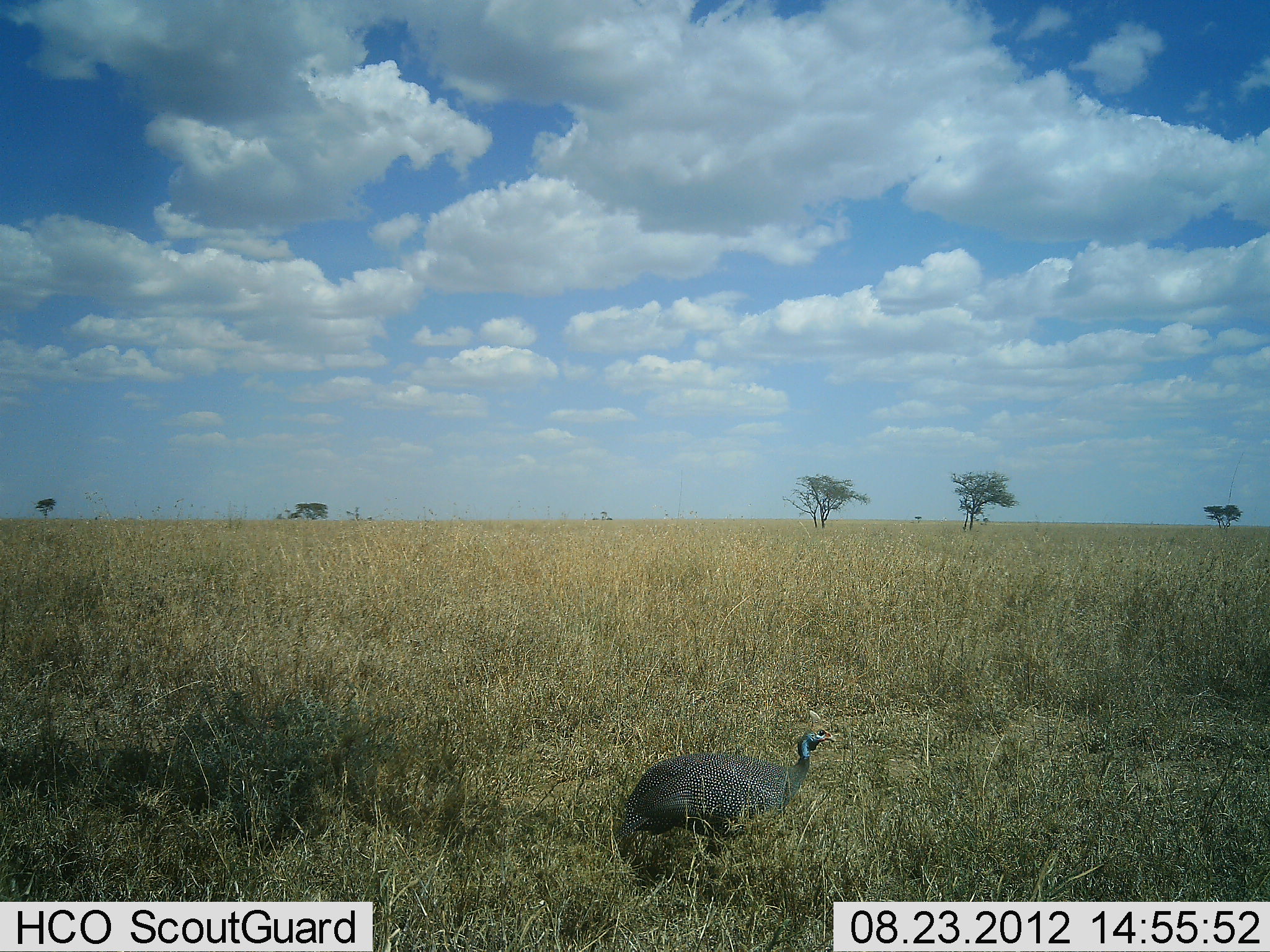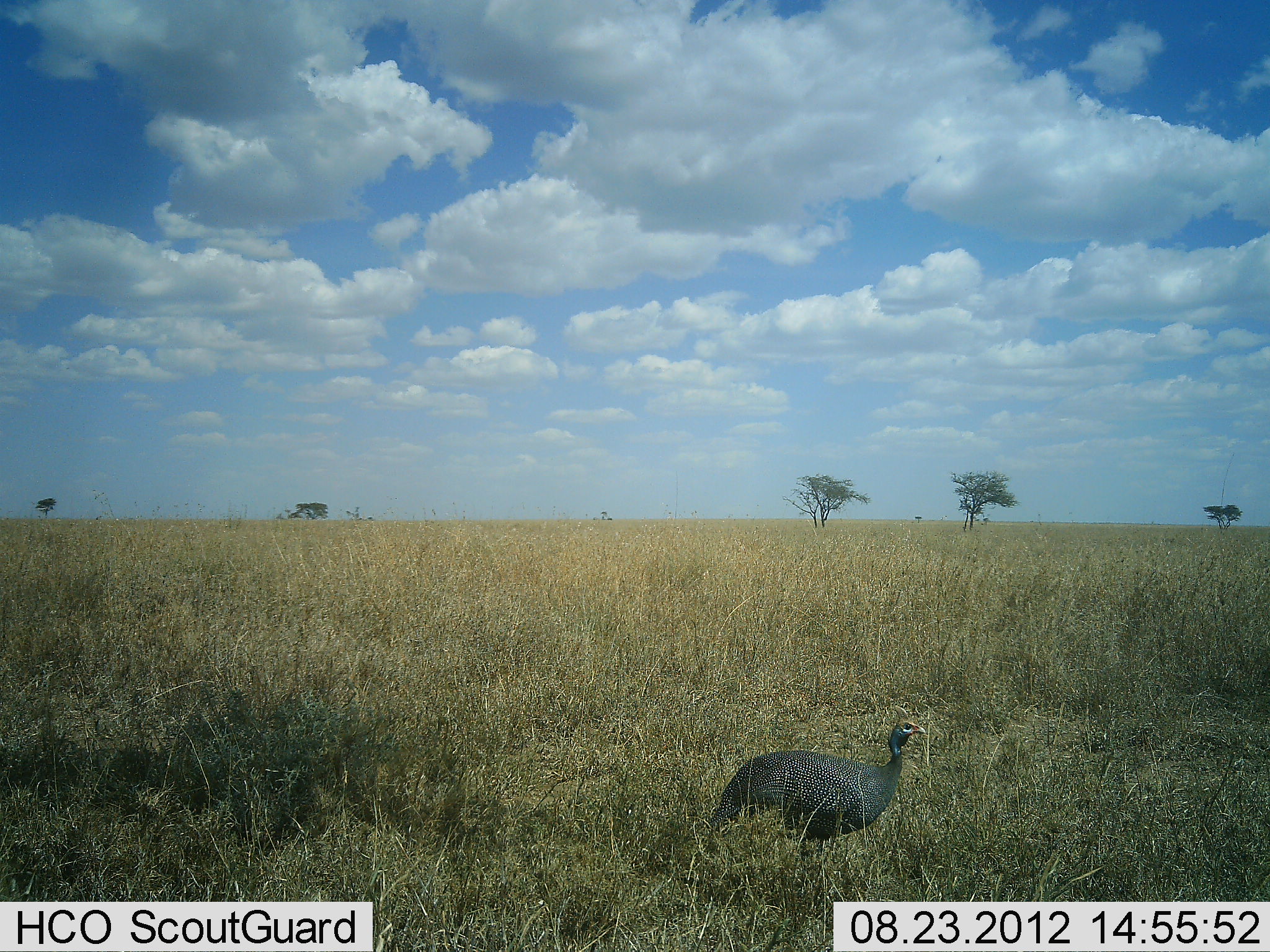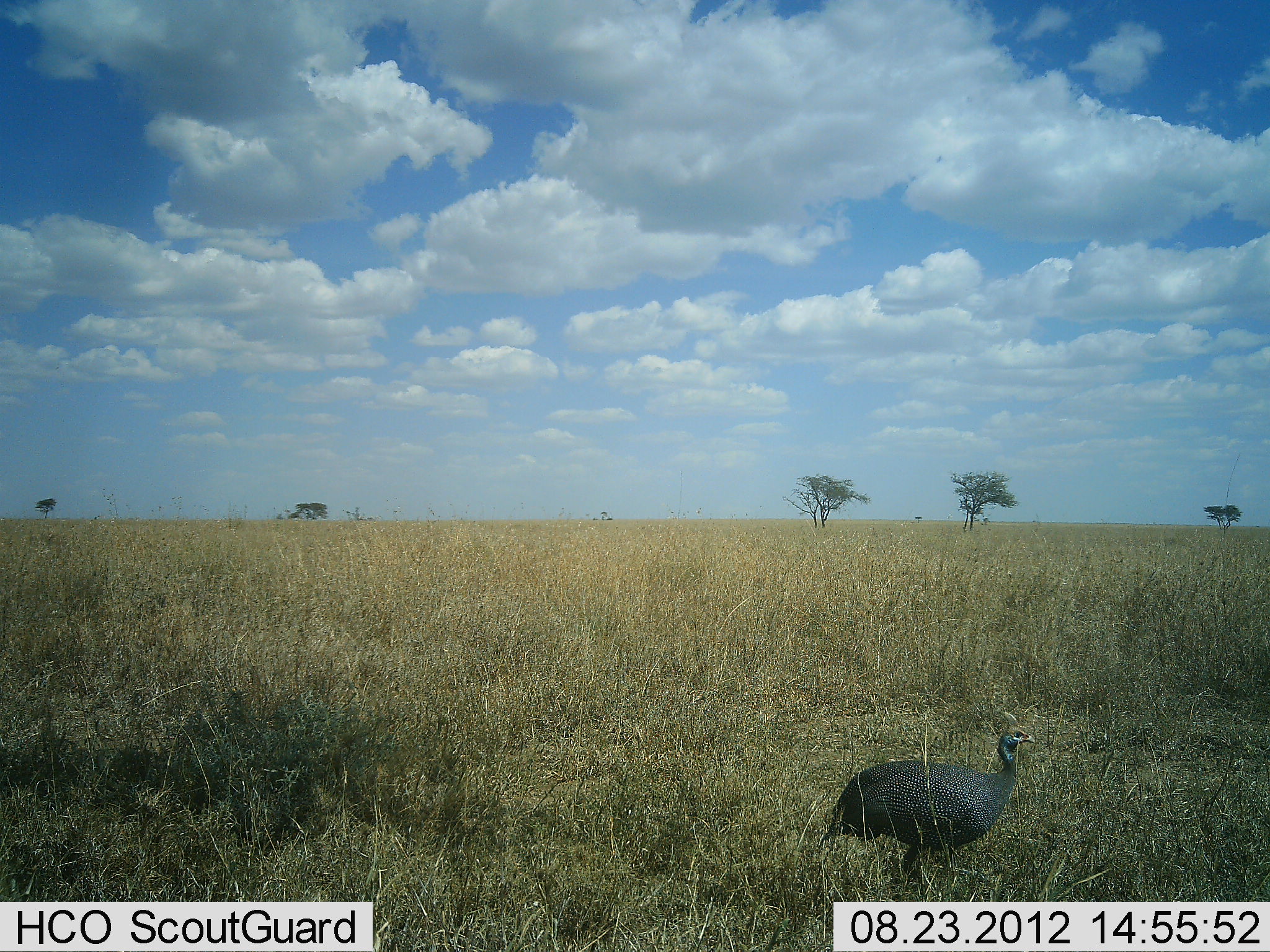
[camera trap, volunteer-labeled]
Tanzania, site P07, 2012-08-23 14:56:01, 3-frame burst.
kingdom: Animalia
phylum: Chordata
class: Aves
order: Galliformes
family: Numididae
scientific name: Numididae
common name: guinea fowl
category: guineafowl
Guineafowl (guinea fowl) (Numididae), count 1. Behavior (volunteer vote fractions): standing 10%, resting 0%, moving 90%, interacting 0%. Young present (vote fraction): 0%. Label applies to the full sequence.